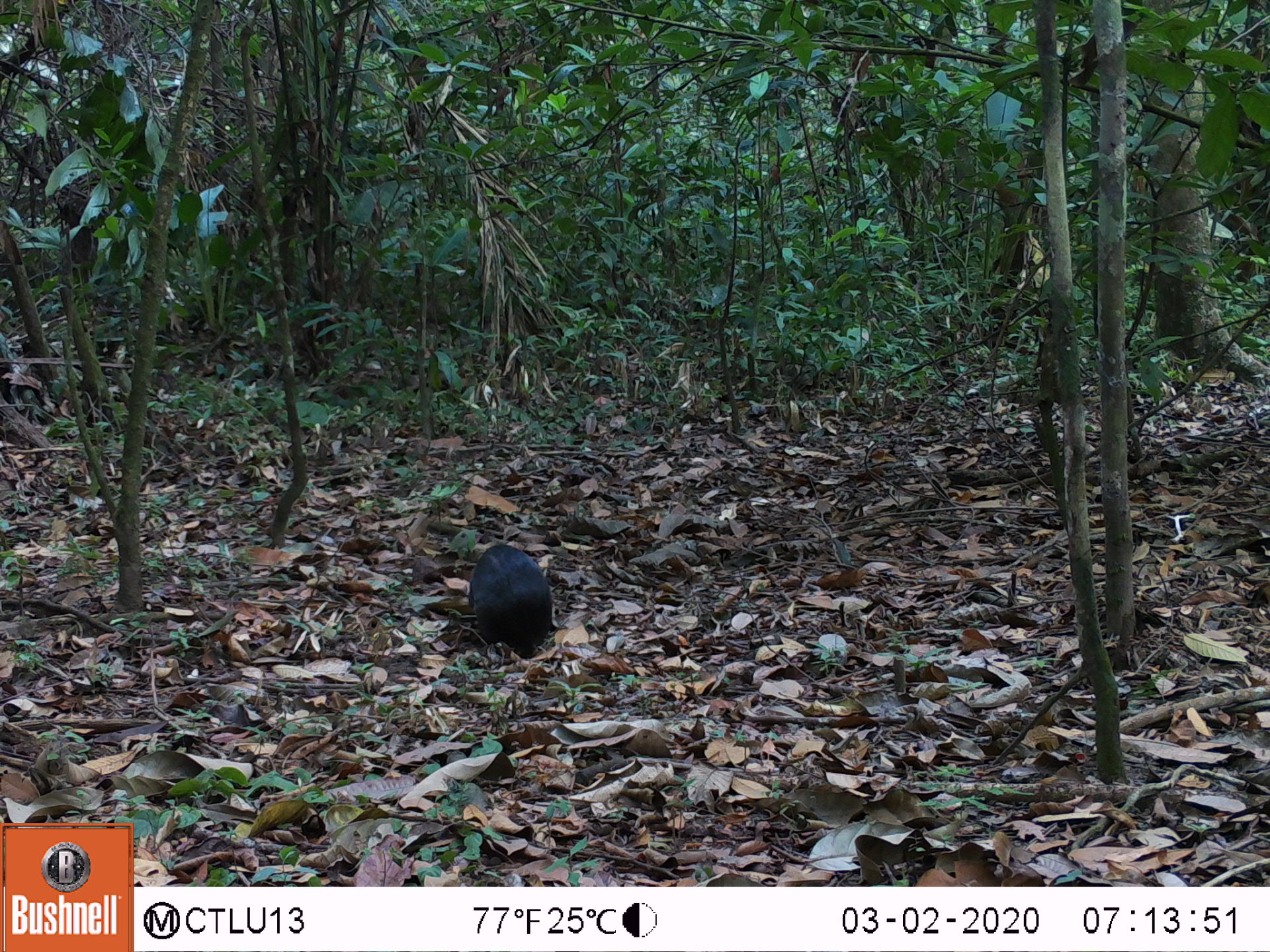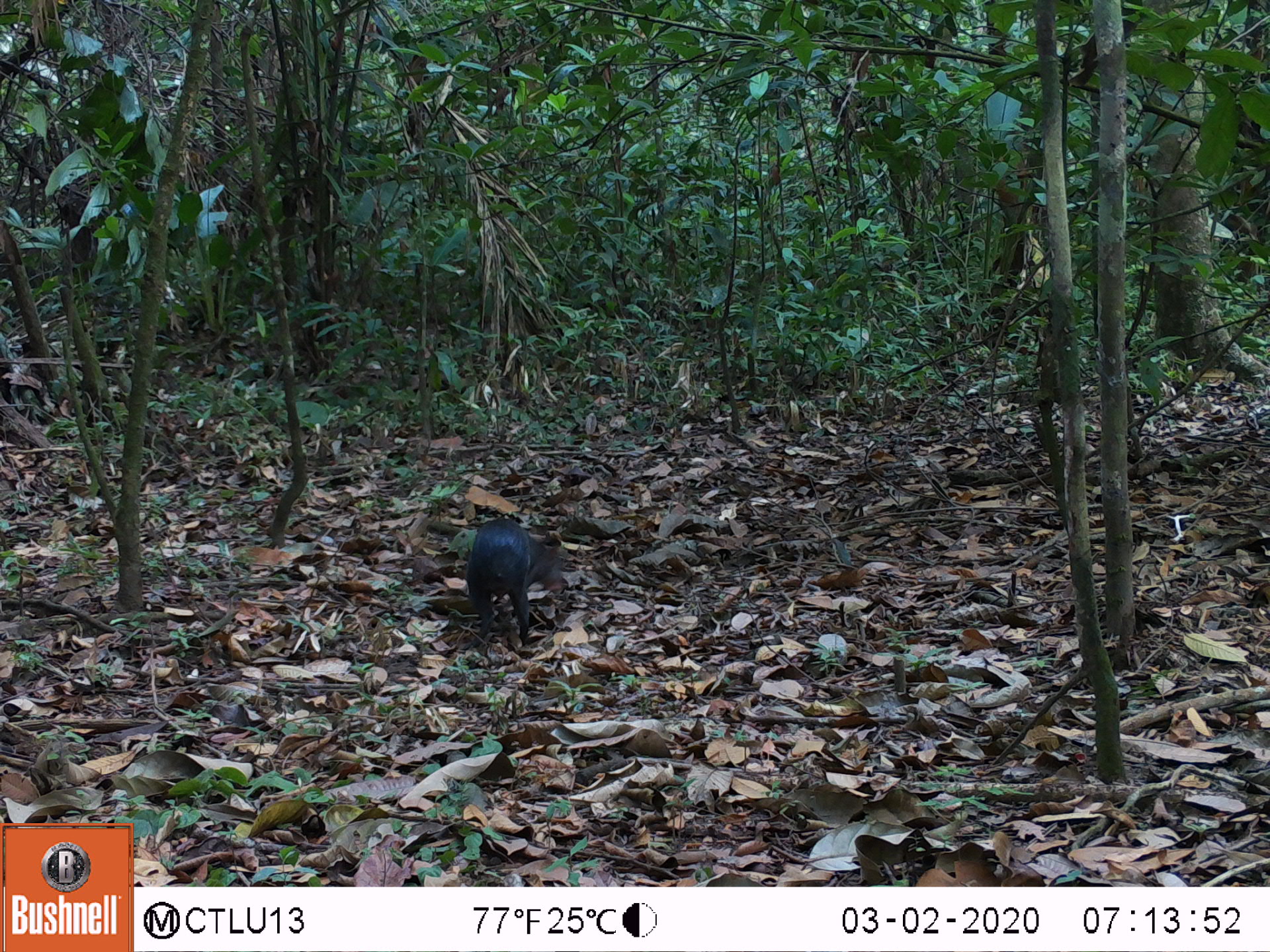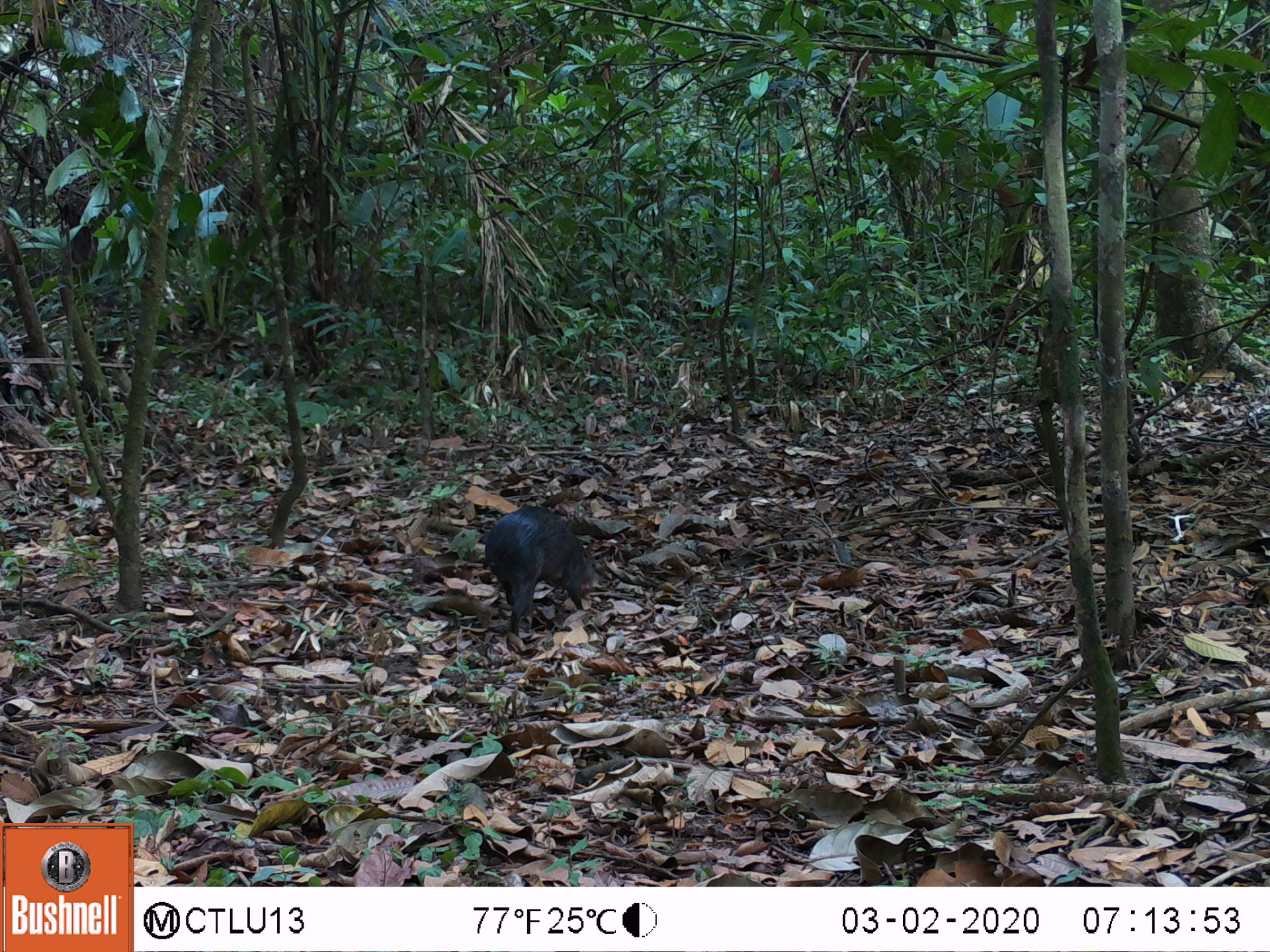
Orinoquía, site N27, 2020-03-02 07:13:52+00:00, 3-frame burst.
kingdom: Animalia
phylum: Chordata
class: Mammalia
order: Rodentia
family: Dasyproctidae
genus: Dasyprocta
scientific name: Dasyprocta fuliginosa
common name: black agouti